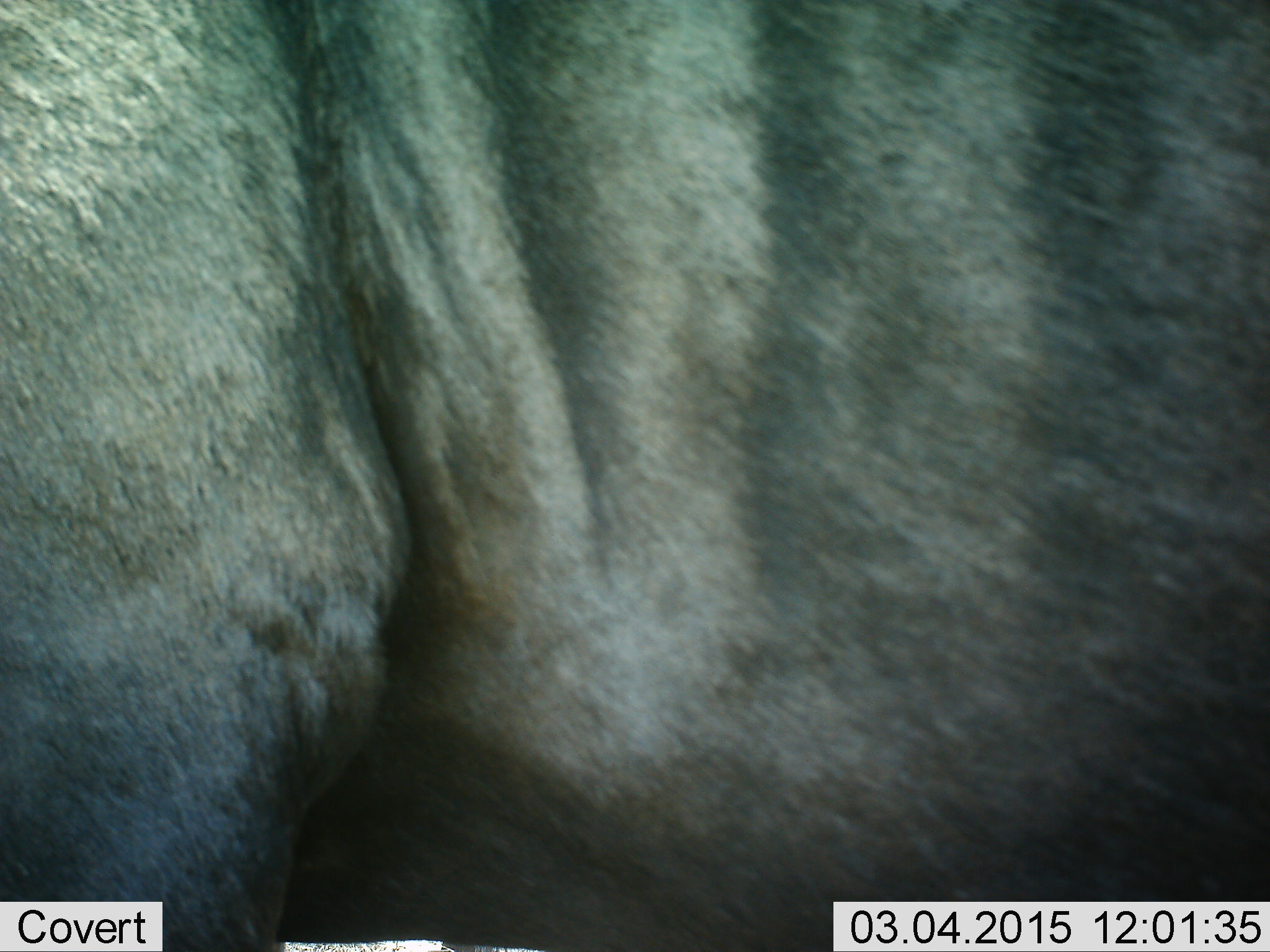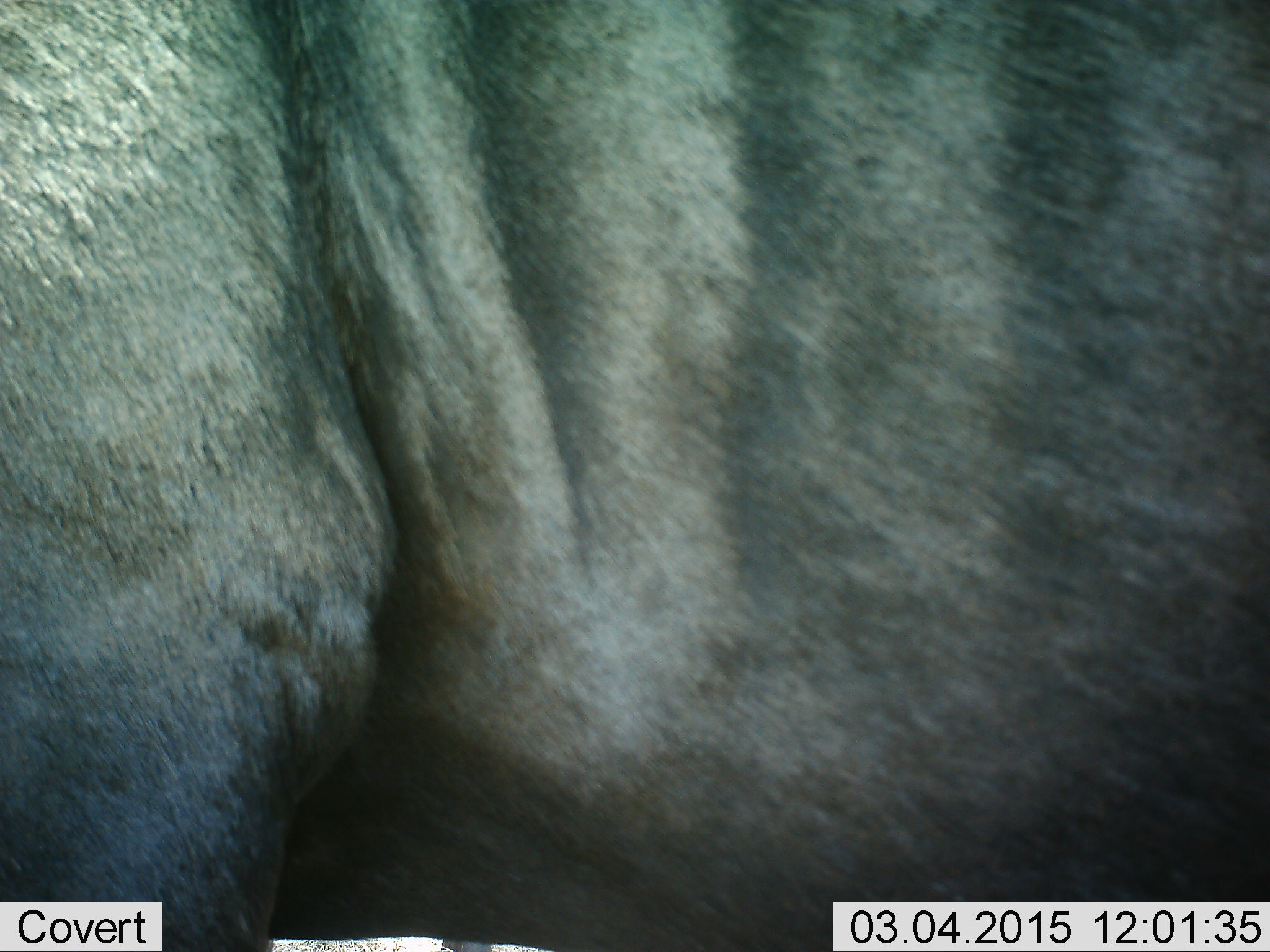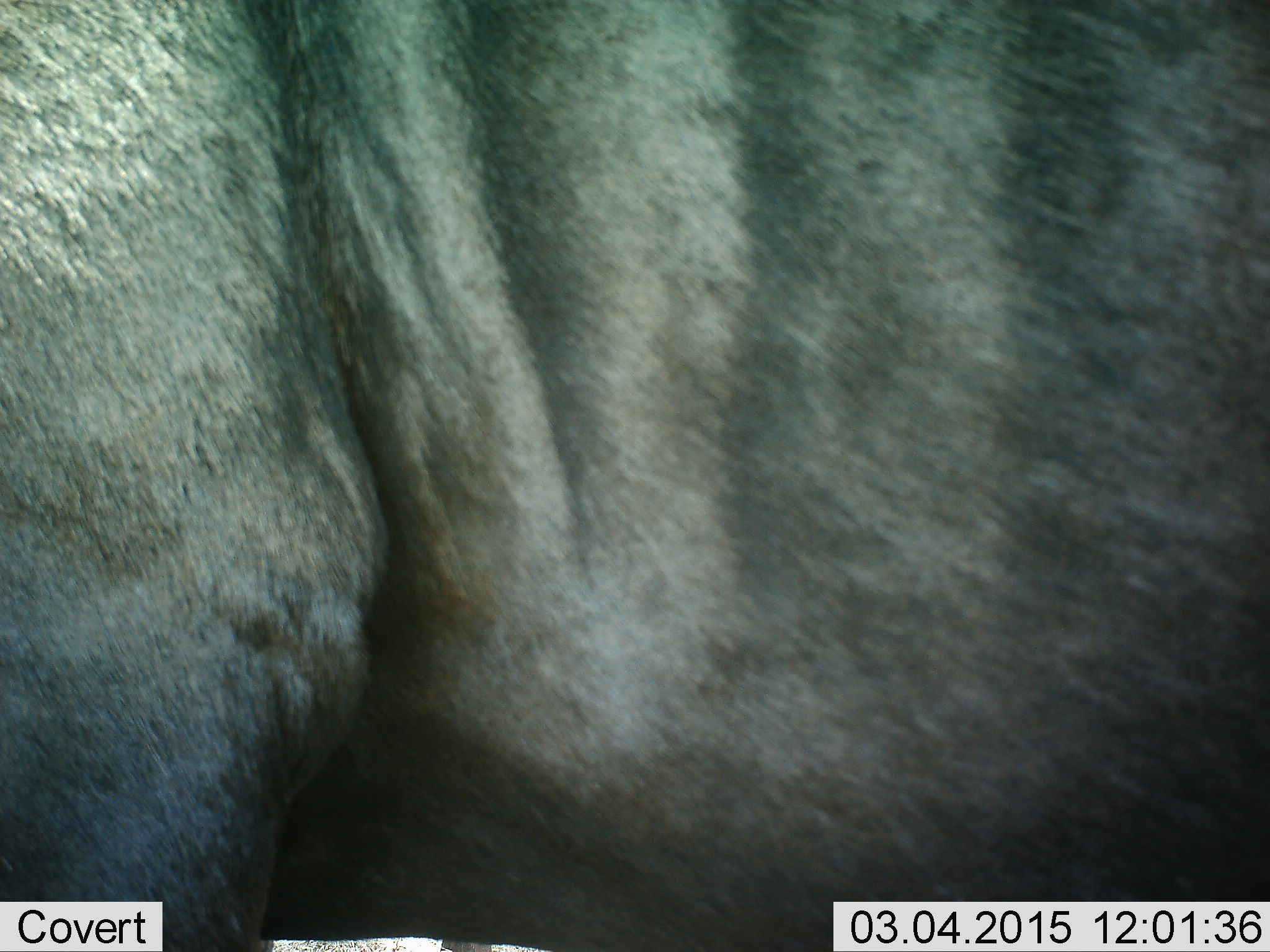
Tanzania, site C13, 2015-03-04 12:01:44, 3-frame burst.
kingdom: Animalia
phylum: Chordata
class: Mammalia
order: Artiodactyla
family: Bovidae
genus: Connochaetes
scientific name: Connochaetes taurinus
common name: blue wildebeest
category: wildebeest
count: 1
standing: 100%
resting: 0%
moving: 0%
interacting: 0%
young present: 0%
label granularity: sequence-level